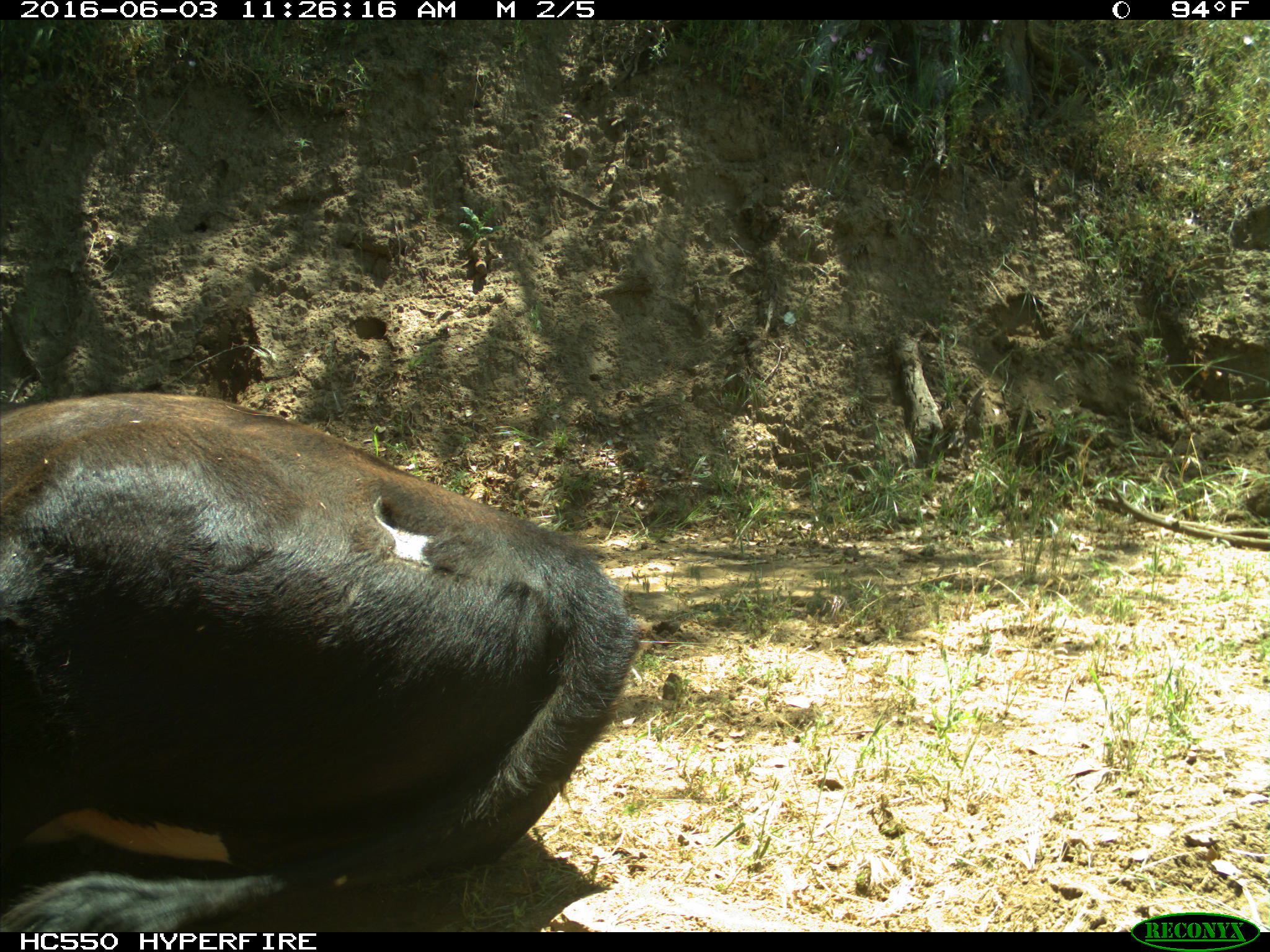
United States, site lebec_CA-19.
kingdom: Animalia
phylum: Chordata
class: Mammalia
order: Artiodactyla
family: Bovidae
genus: Bos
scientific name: Bos taurus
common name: domestic cow